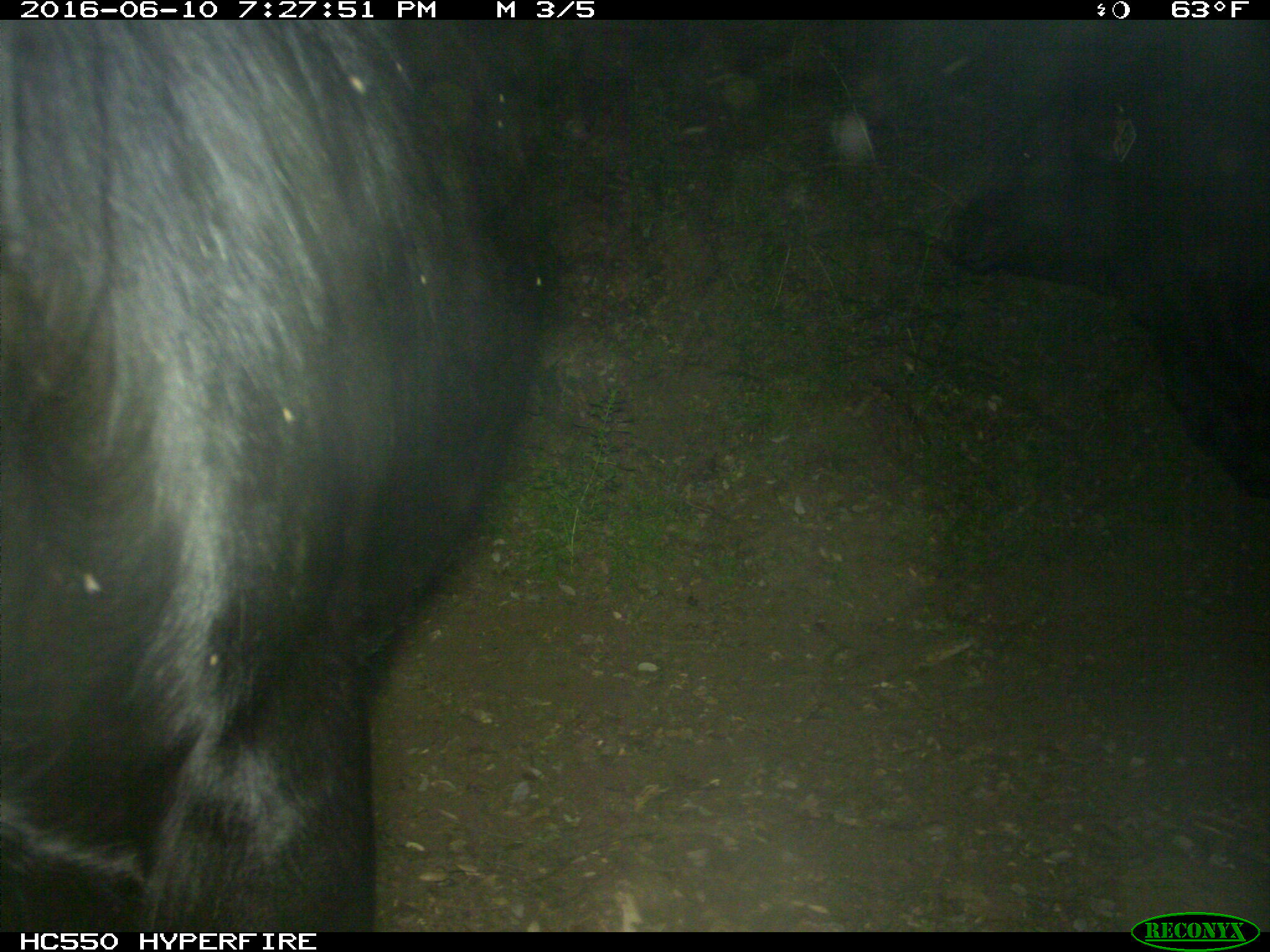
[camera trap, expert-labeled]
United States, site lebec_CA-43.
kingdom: Animalia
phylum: Chordata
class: Mammalia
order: Artiodactyla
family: Bovidae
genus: Bos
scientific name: Bos taurus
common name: domestic cow